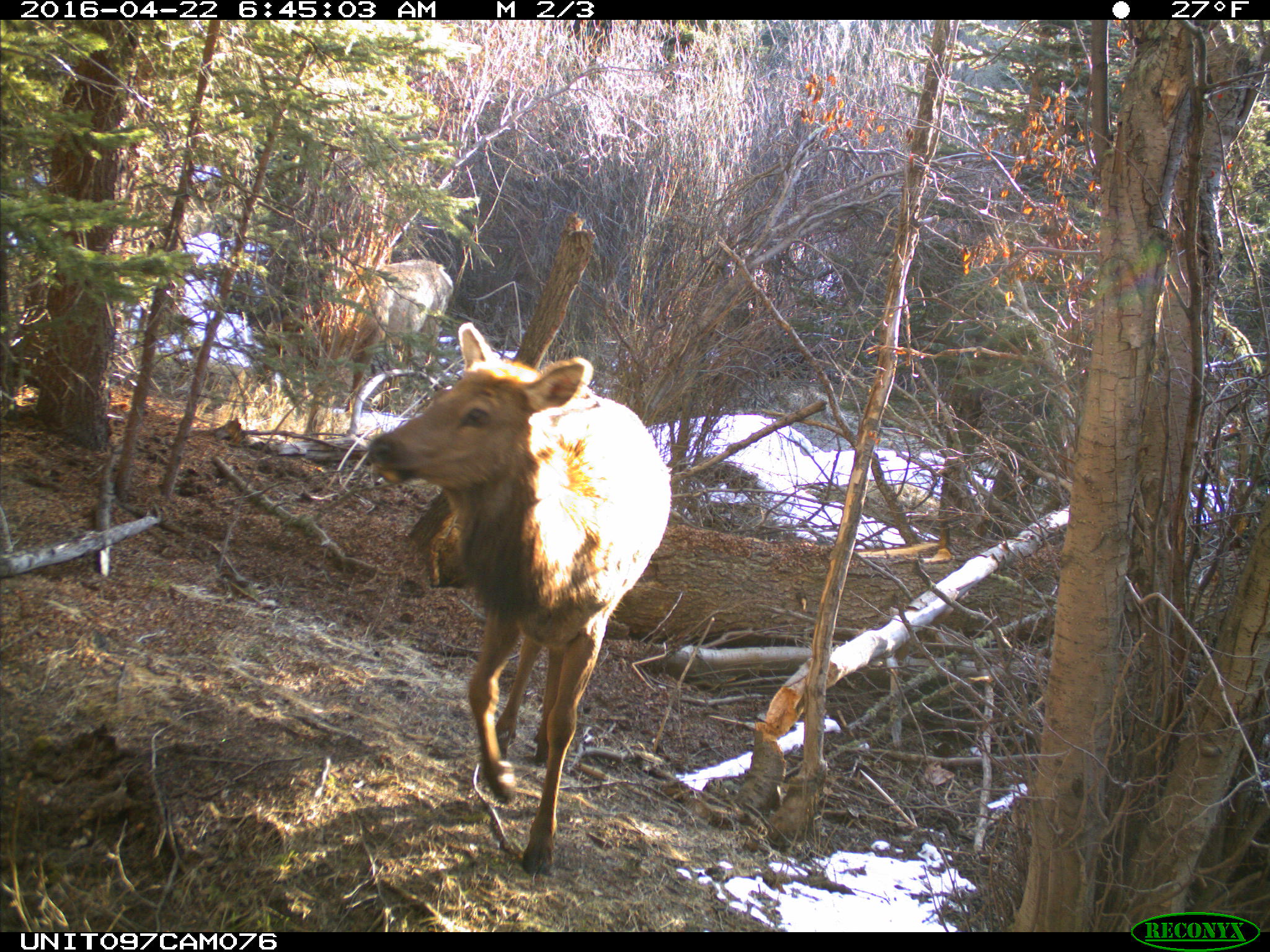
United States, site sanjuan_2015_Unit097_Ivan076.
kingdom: Animalia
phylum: Chordata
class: Mammalia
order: Artiodactyla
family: Cervidae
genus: Cervus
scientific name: Cervus elaphus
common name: red deer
Cervus elaphus (red deer).